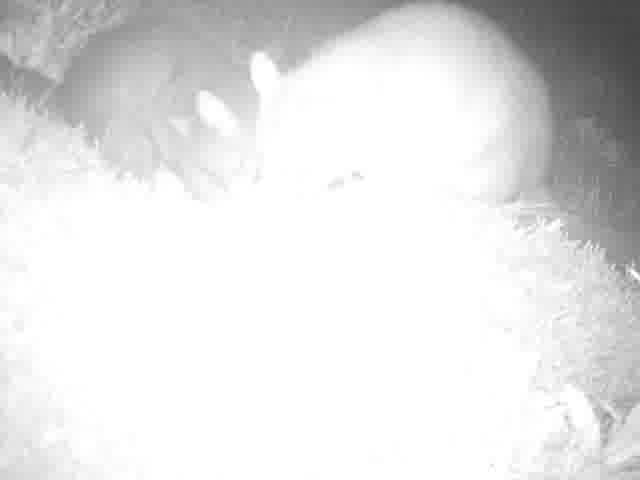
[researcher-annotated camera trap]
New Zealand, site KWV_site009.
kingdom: Animalia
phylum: Chordata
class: Mammalia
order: Diprotodontia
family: Phalangeridae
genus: Trichosurus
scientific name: Trichosurus vulpecula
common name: common brushtail possum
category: possum